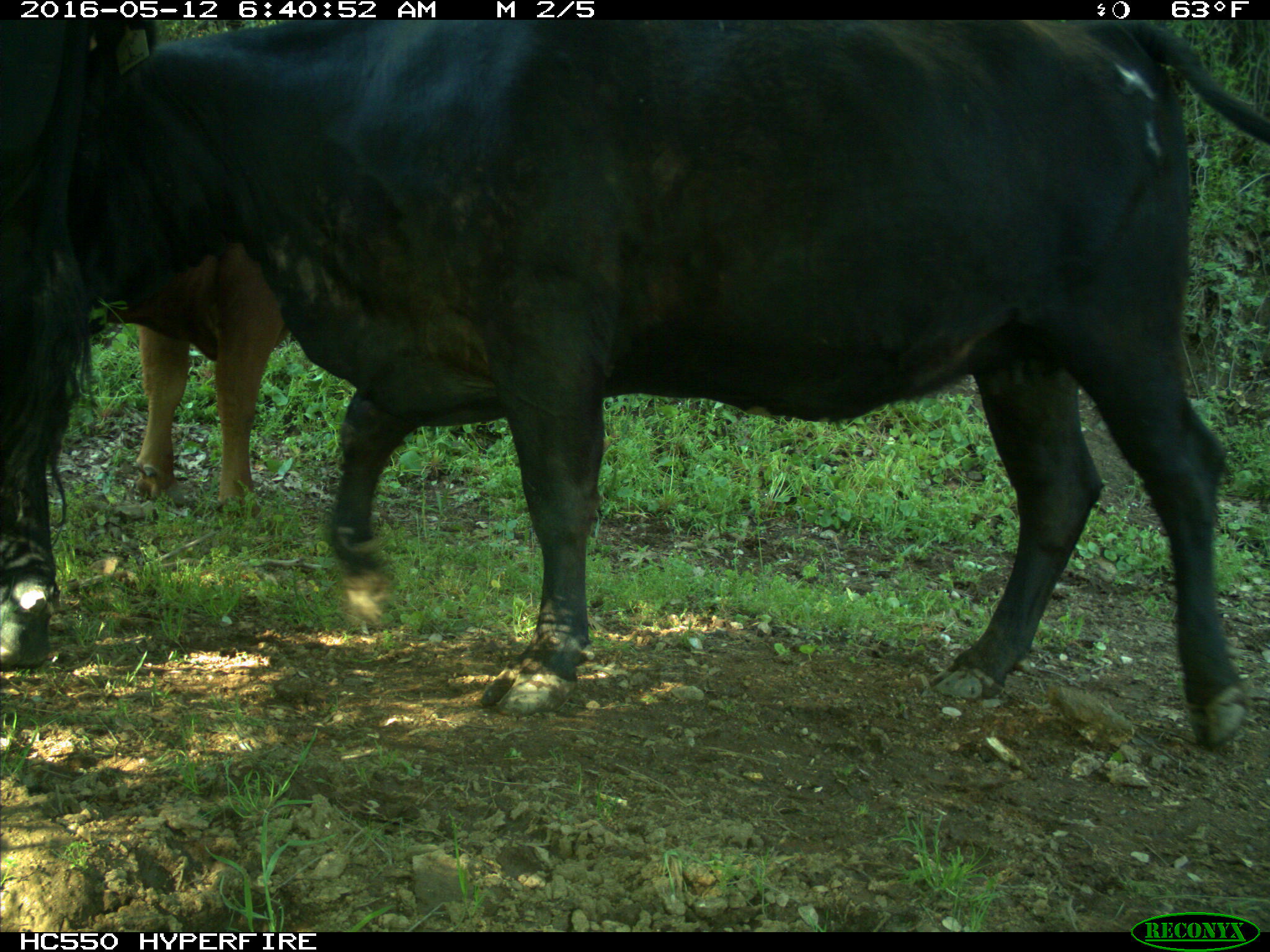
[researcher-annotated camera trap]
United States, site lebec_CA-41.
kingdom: Animalia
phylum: Chordata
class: Mammalia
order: Artiodactyla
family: Bovidae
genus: Bos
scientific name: Bos taurus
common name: domestic cow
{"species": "Bos taurus (domestic cow)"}